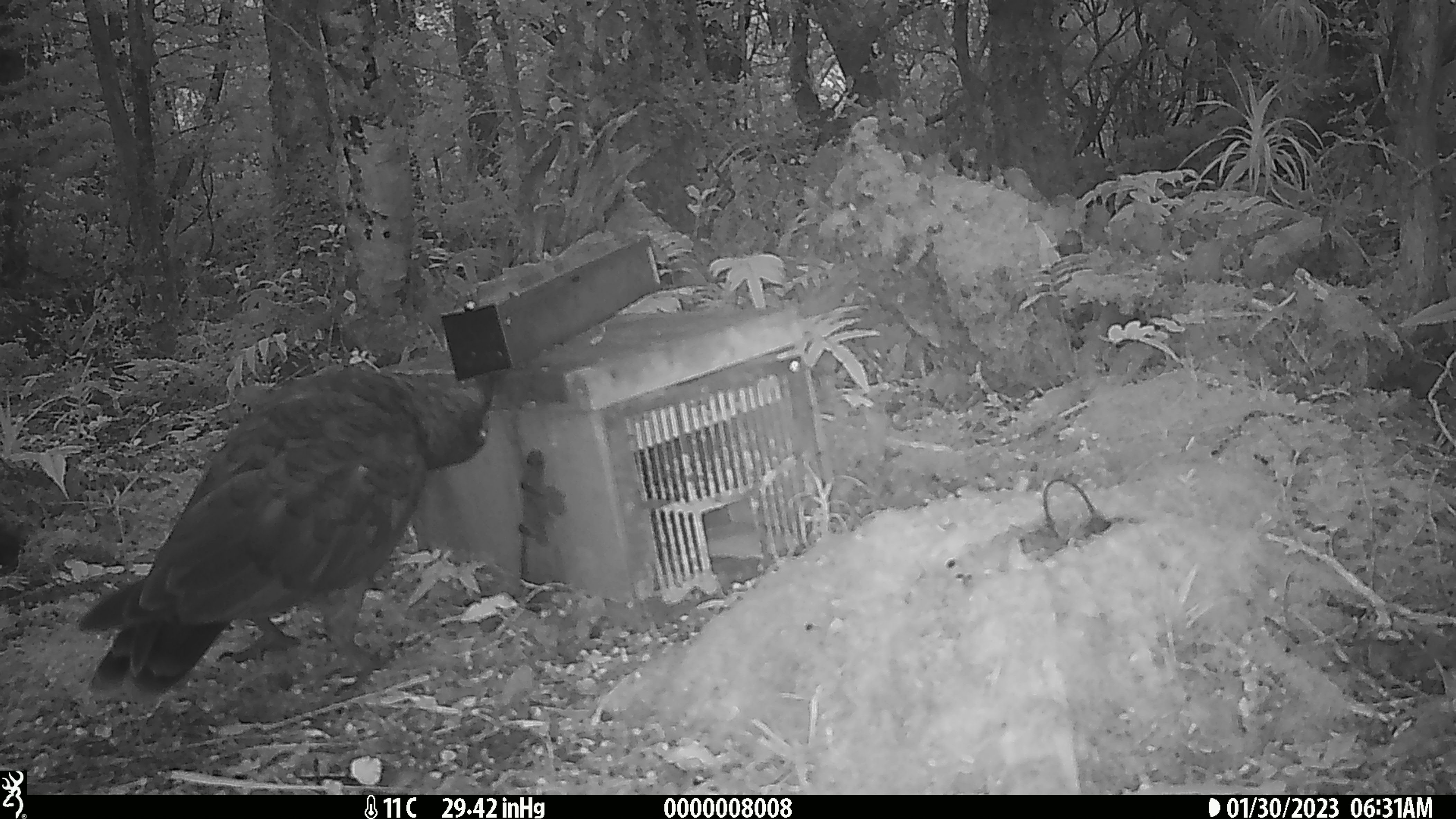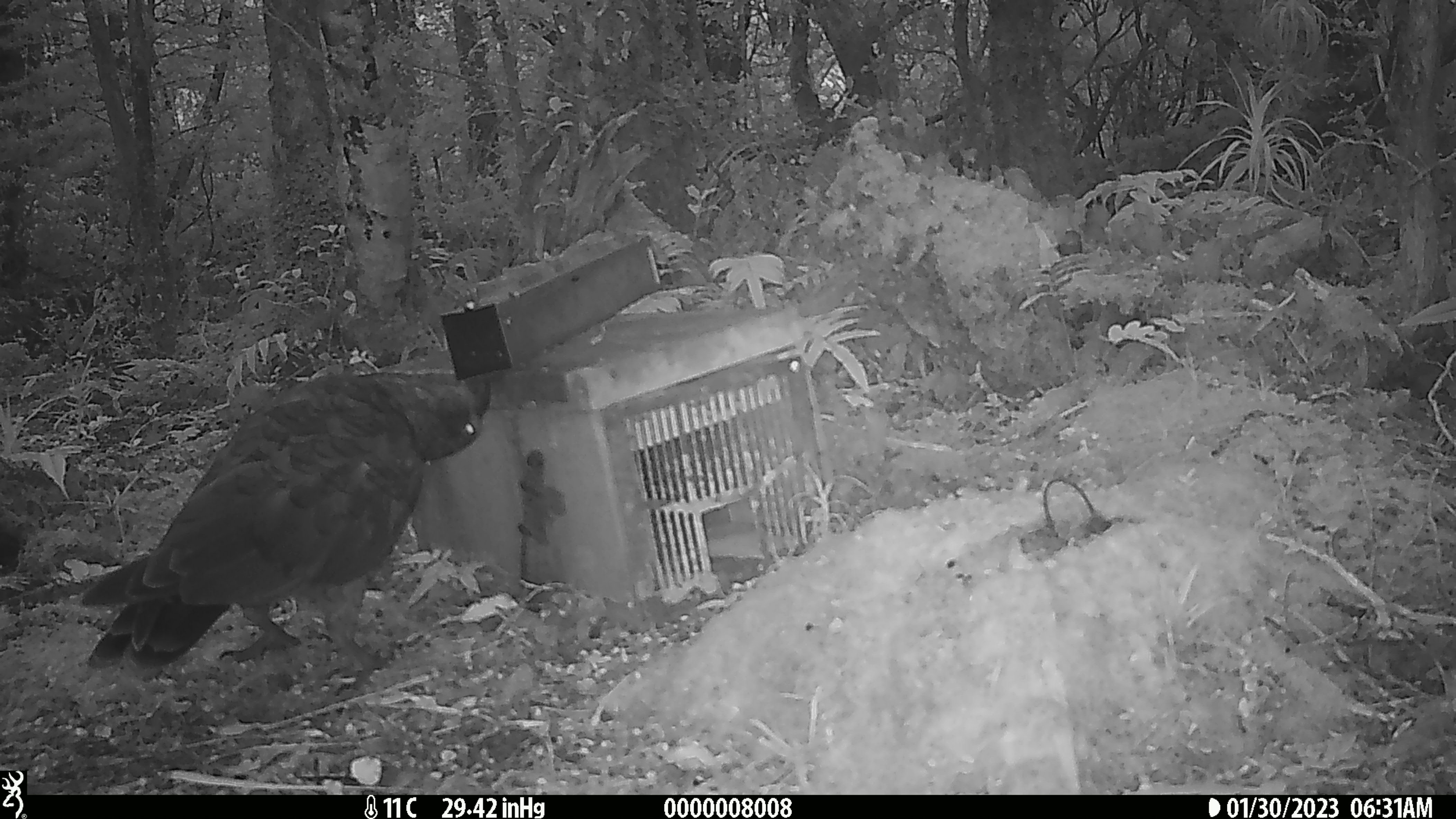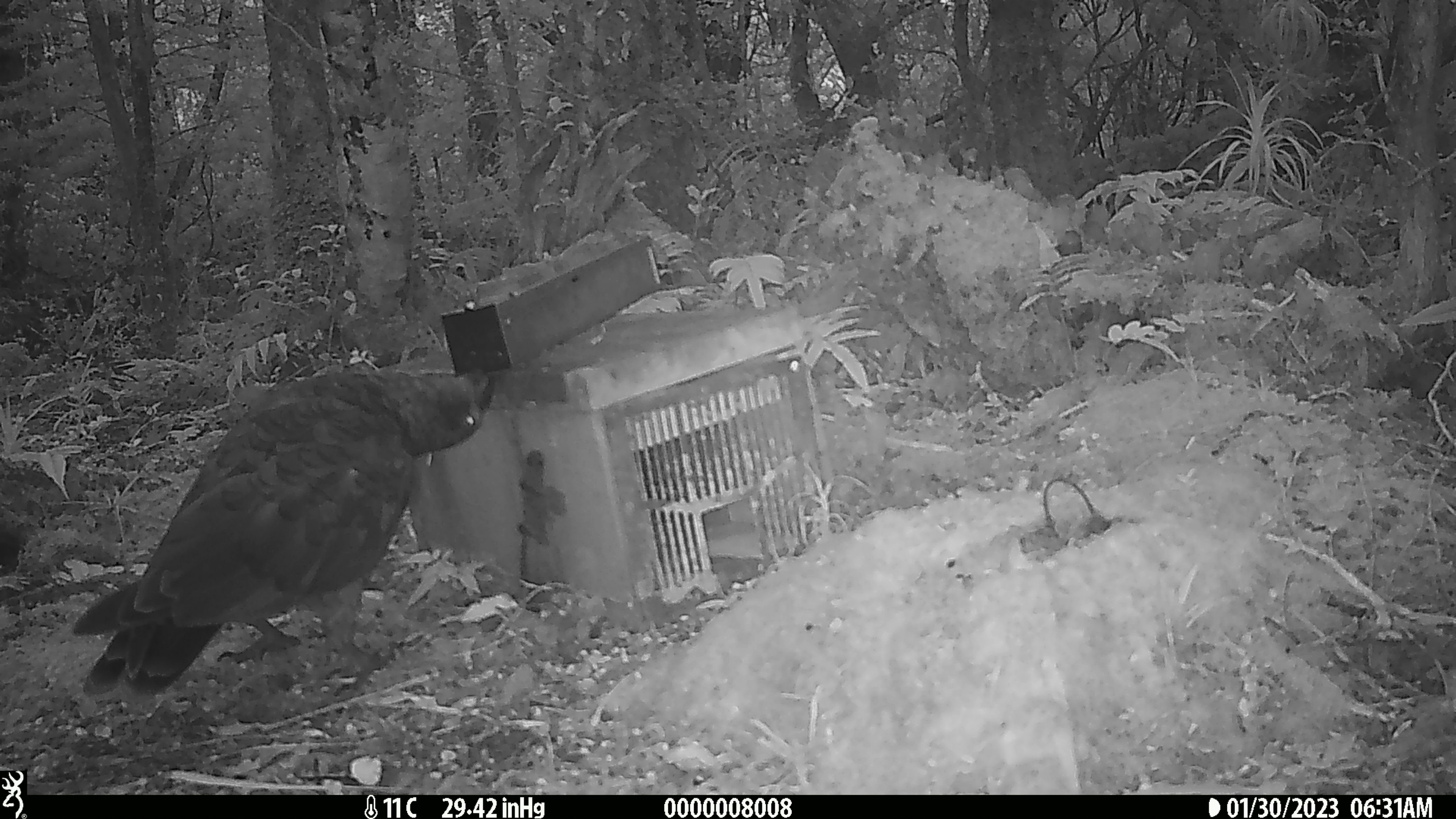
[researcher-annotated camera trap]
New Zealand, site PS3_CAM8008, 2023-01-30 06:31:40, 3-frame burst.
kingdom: Animalia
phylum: Chordata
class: Aves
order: Psittaciformes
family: Strigopidae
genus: Nestor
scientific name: Nestor notabilis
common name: kea